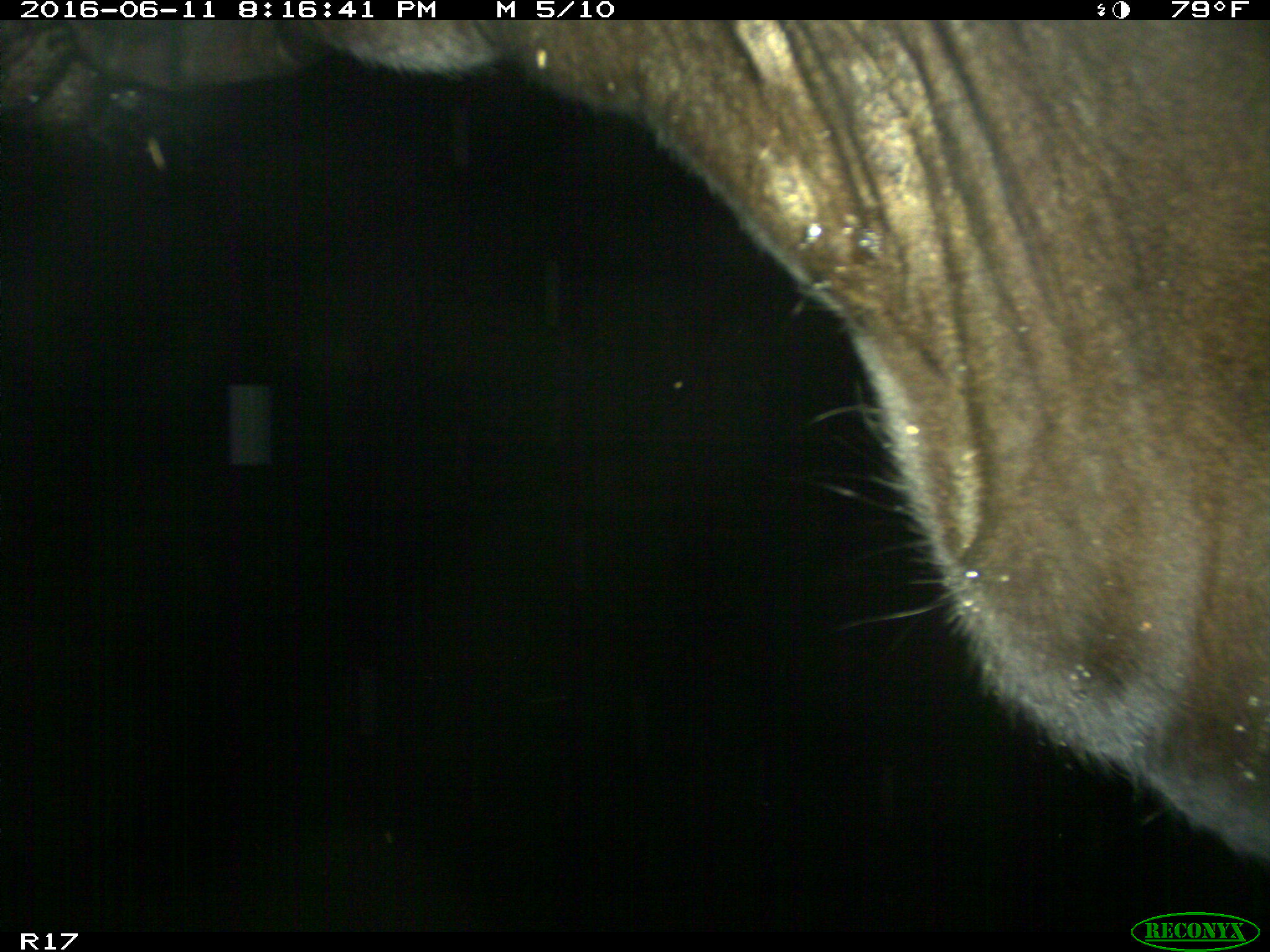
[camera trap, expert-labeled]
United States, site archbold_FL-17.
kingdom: Animalia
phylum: Chordata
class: Mammalia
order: Artiodactyla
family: Bovidae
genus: Bos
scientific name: Bos taurus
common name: domestic cow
Bos taurus (domestic cow).